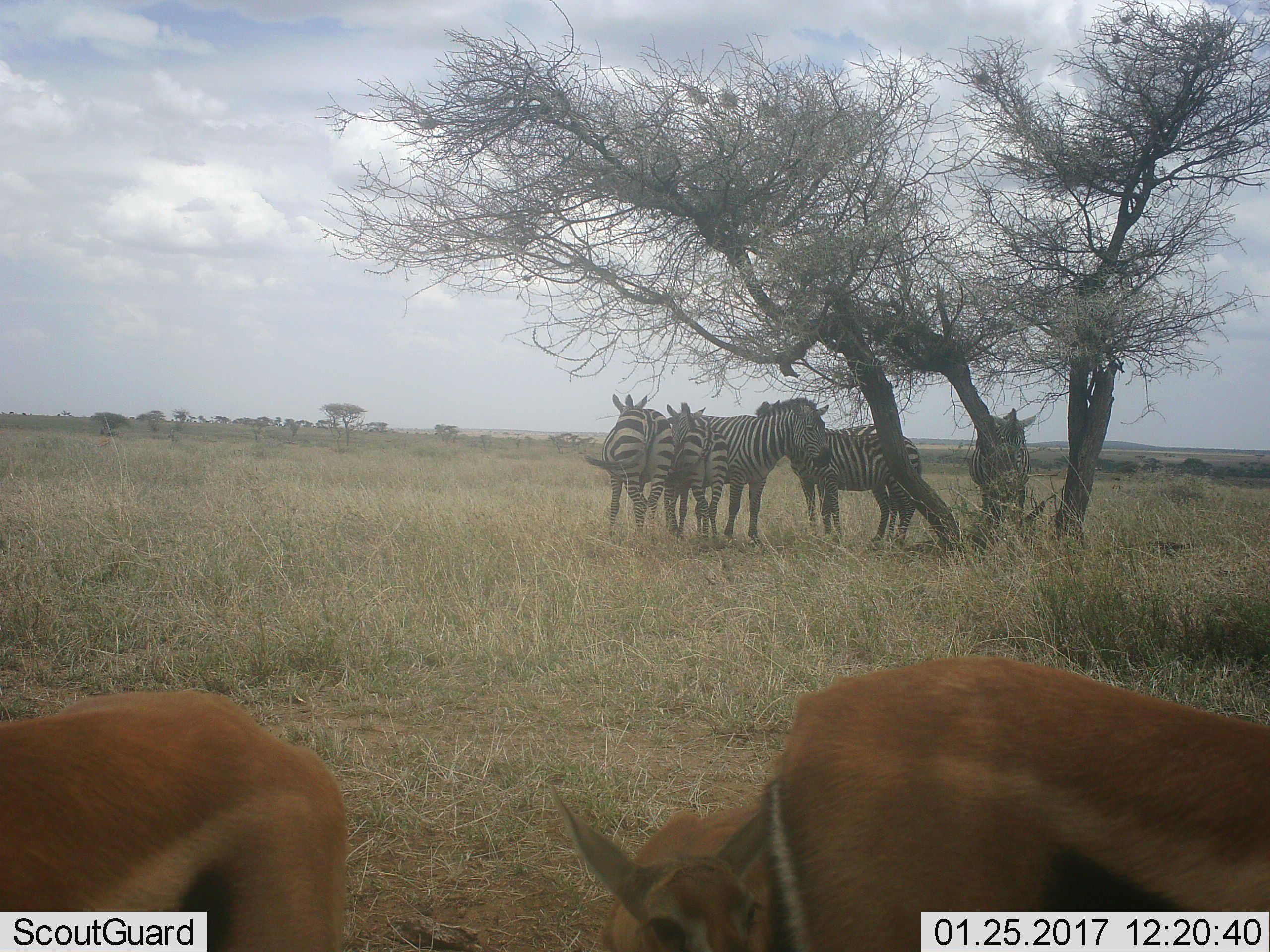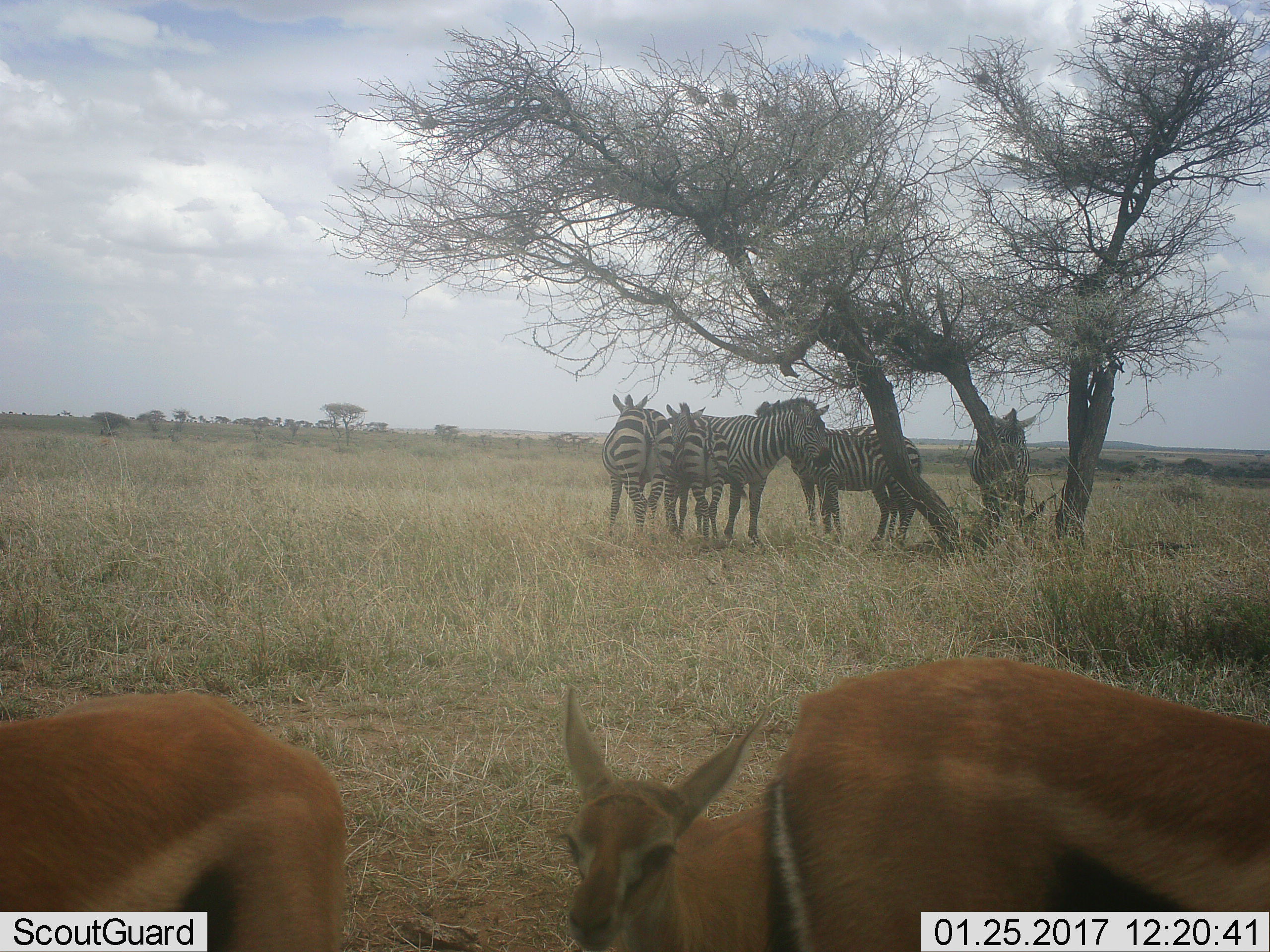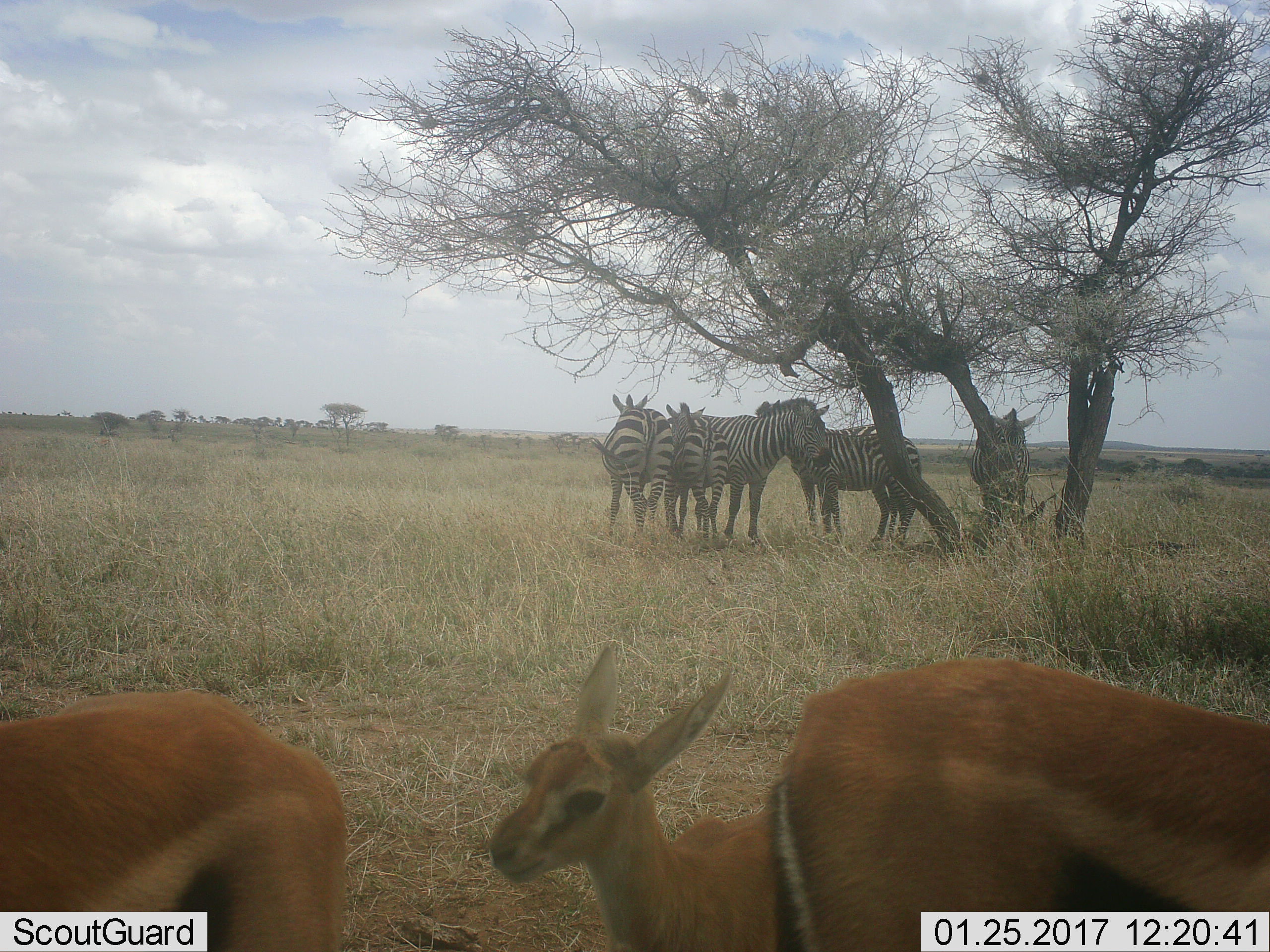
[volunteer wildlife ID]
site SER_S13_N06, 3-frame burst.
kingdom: Animalia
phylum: Chordata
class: Mammalia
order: Artiodactyla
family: Bovidae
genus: Eudorcas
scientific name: Eudorcas thomsonii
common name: thomson's gazelle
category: gazellethomsons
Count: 3.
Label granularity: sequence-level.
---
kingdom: Animalia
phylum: Chordata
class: Mammalia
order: Perissodactyla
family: Equidae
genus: Equus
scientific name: Equus quagga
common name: plains zebra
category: zebraplains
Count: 5.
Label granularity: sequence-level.